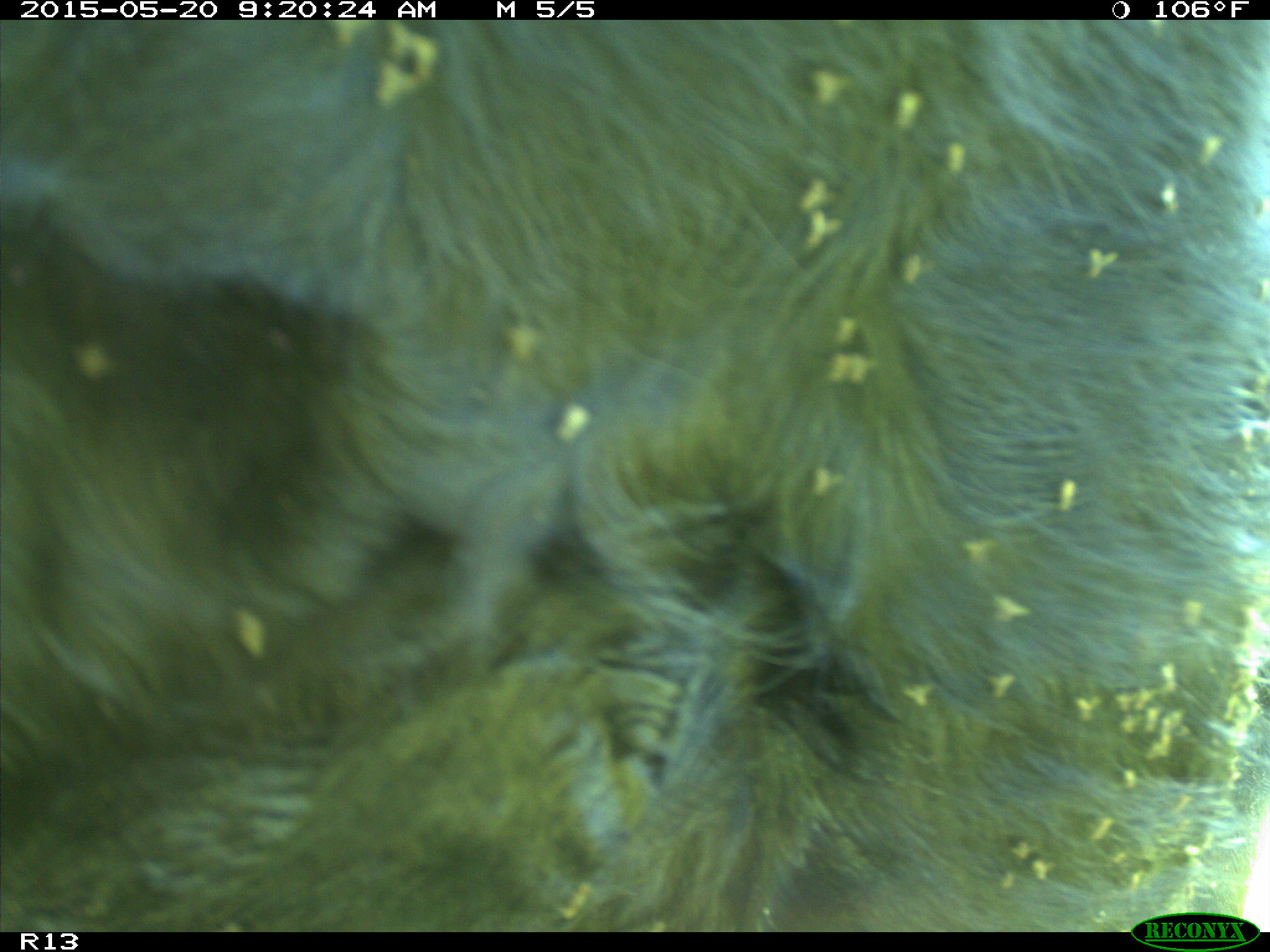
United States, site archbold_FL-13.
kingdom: Animalia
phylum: Chordata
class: Mammalia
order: Artiodactyla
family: Bovidae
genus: Bos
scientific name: Bos taurus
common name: domestic cow